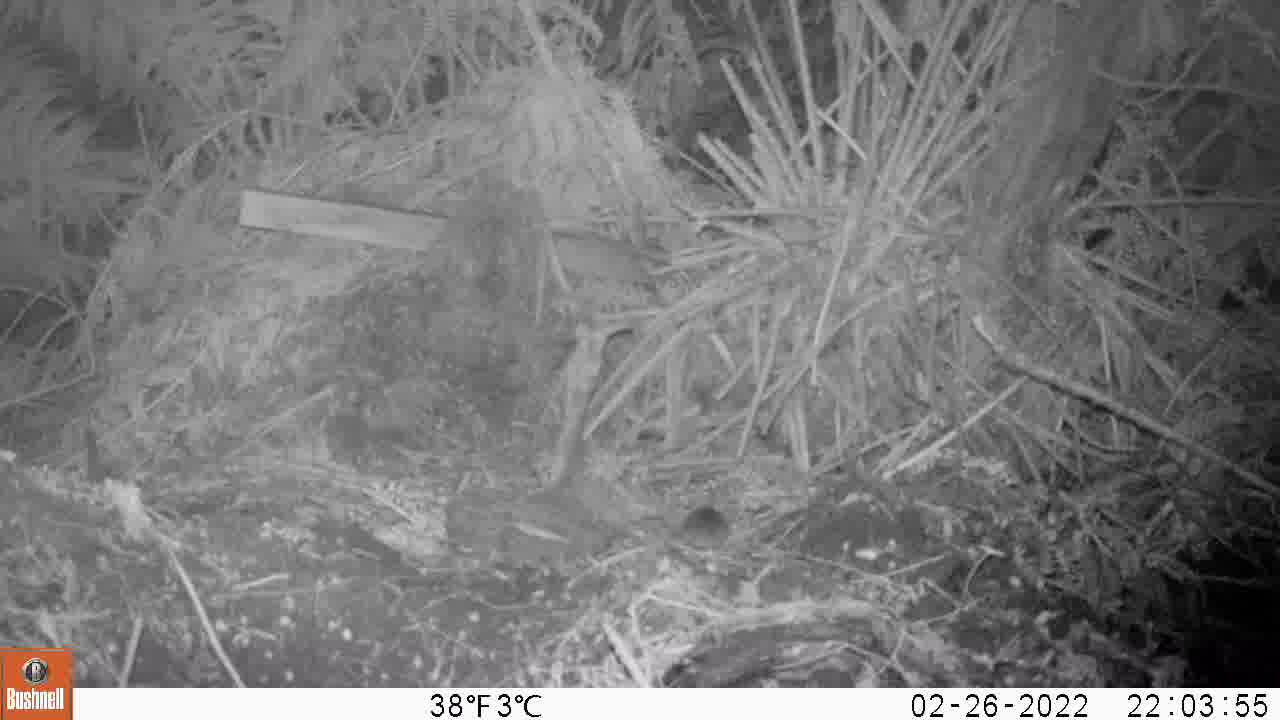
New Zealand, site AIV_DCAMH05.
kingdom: Animalia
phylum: Chordata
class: Mammalia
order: Rodentia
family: Muridae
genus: Mus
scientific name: Mus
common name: mouse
Mouse (Mus).